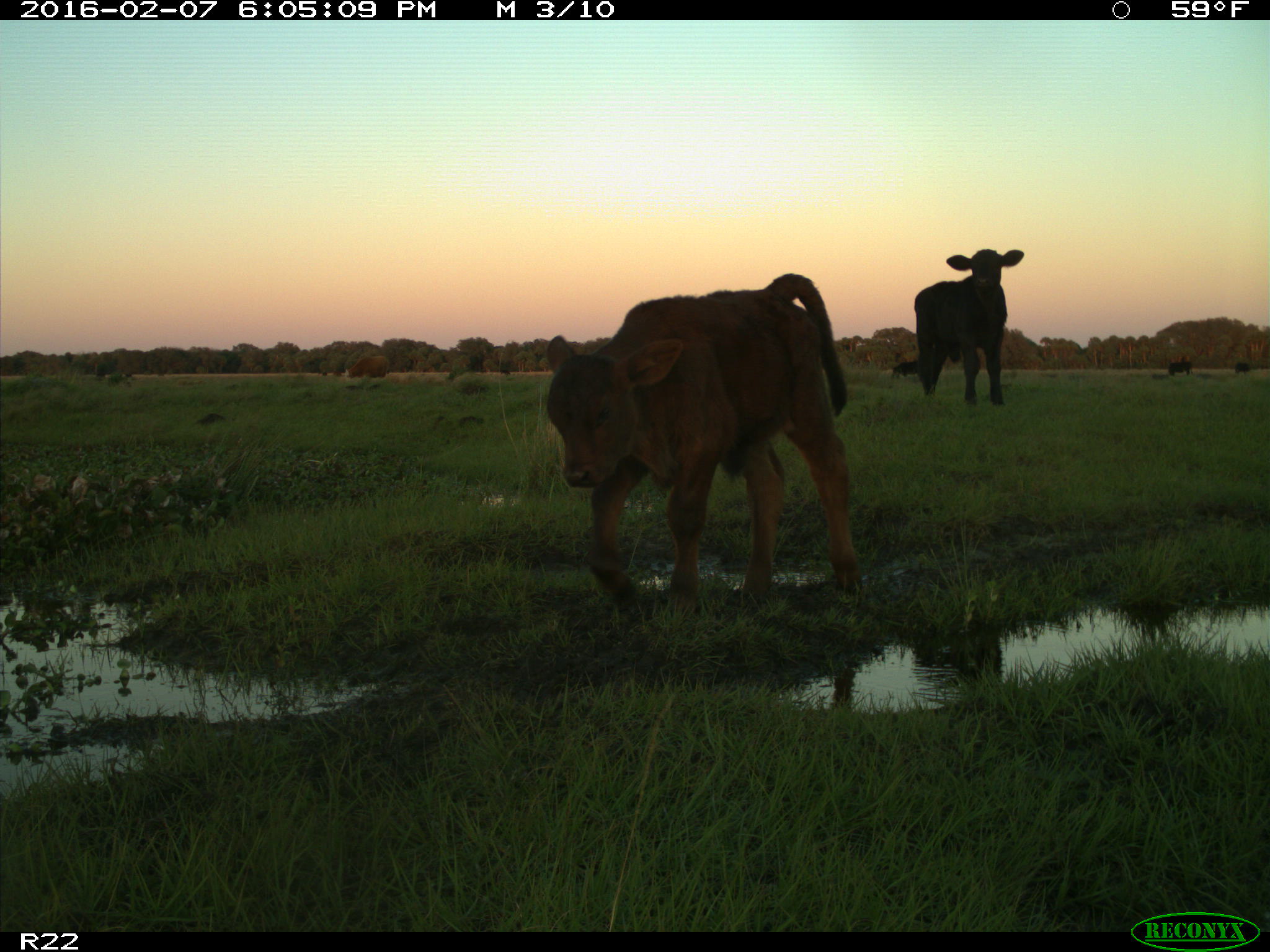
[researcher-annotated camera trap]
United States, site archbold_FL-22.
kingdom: Animalia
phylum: Chordata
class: Mammalia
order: Artiodactyla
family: Bovidae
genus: Bos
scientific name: Bos taurus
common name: domestic cow